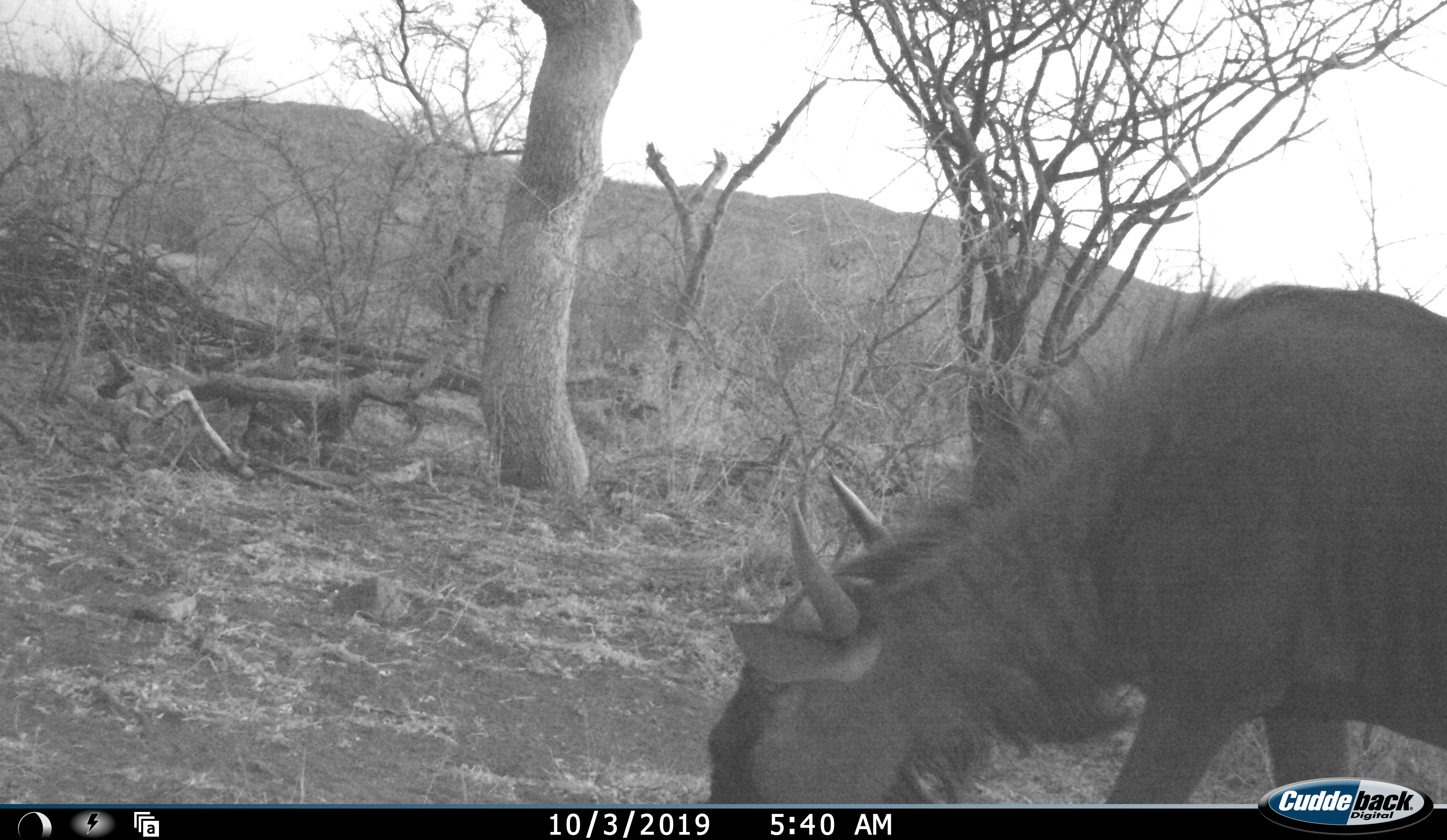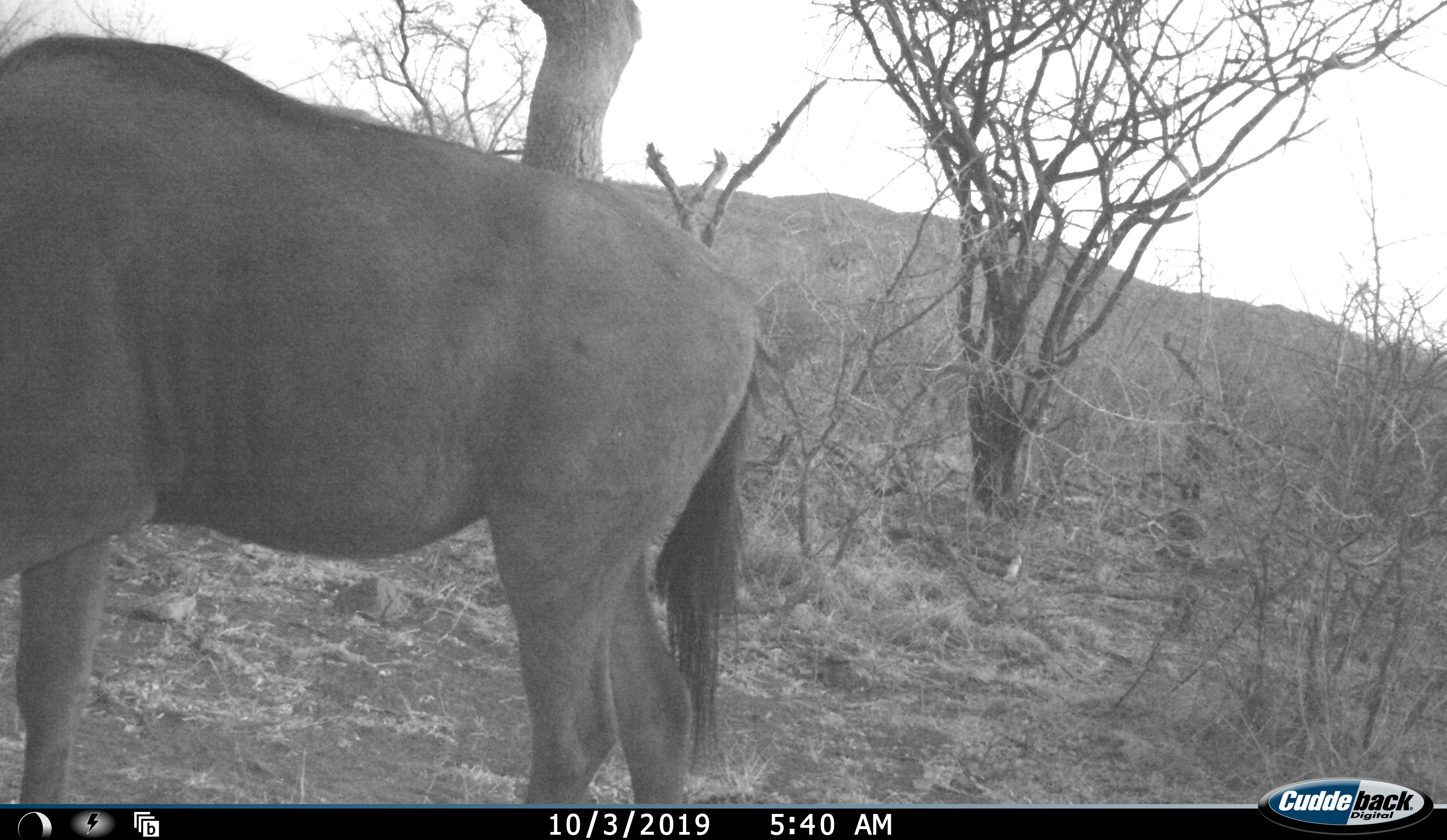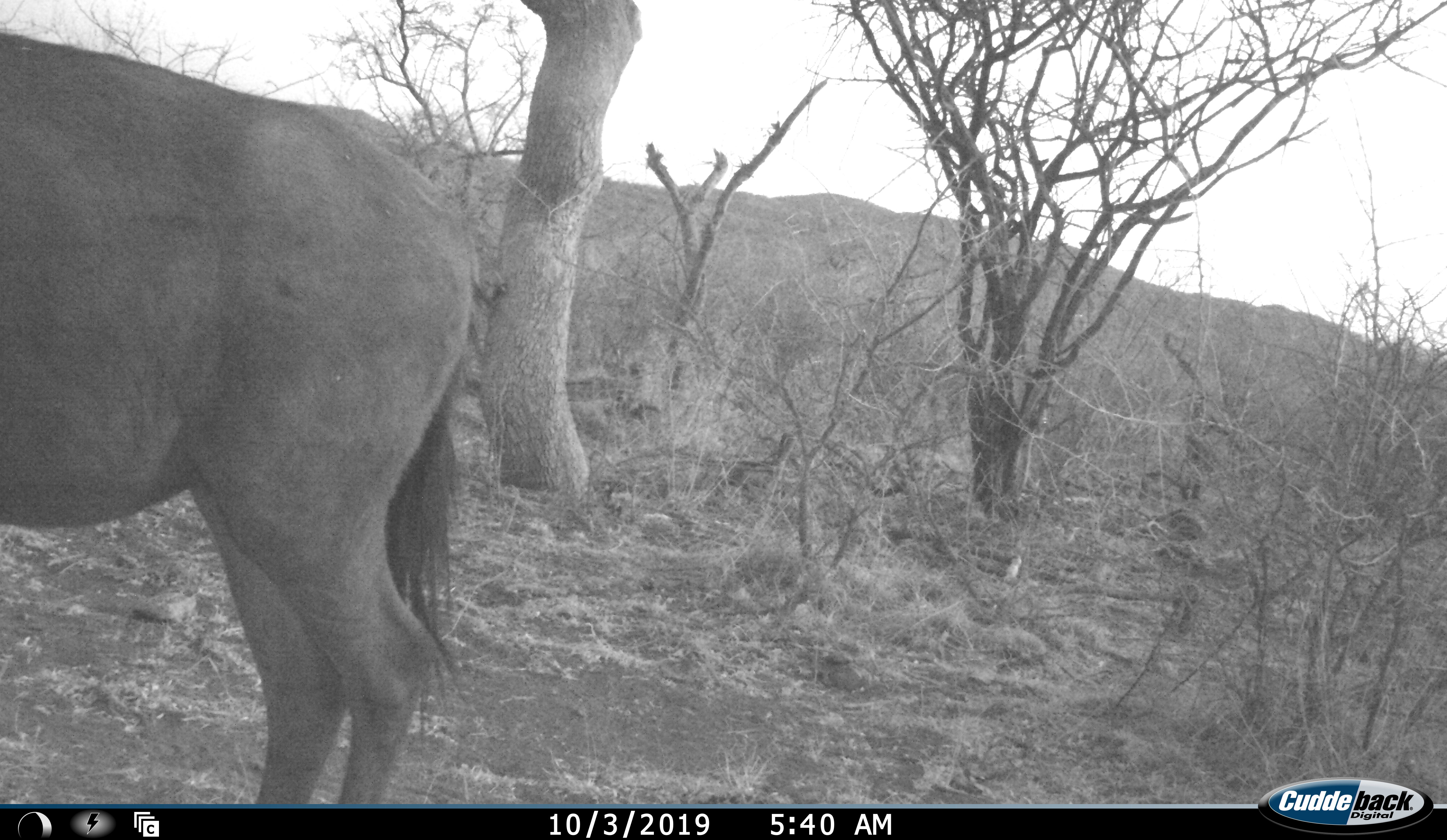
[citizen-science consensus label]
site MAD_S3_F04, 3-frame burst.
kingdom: Animalia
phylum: Chordata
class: Mammalia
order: Artiodactyla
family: Bovidae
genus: Connochaetes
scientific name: Connochaetes taurinus taurinus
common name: blue wildebeest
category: wildebeestblue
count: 1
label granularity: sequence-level